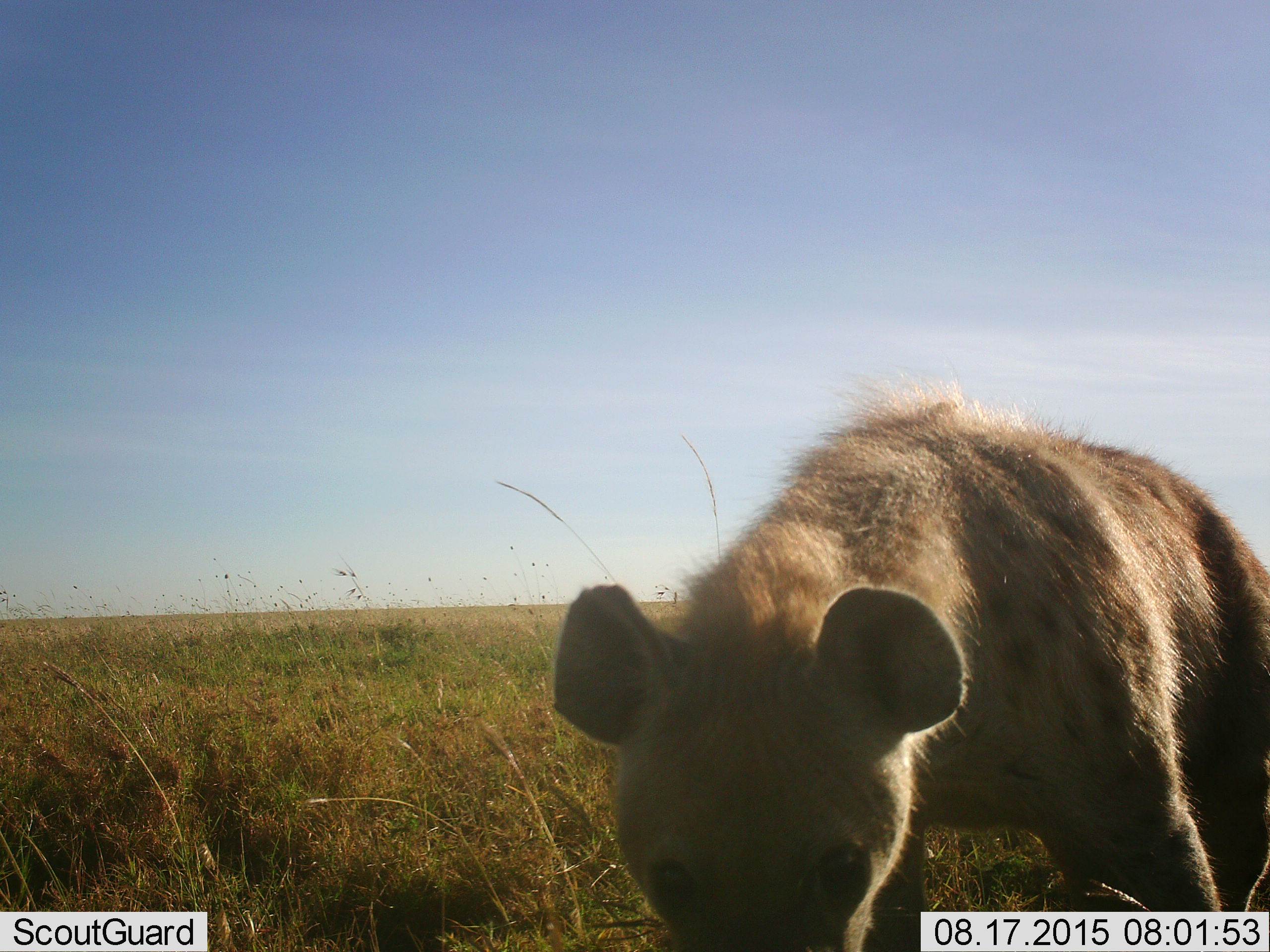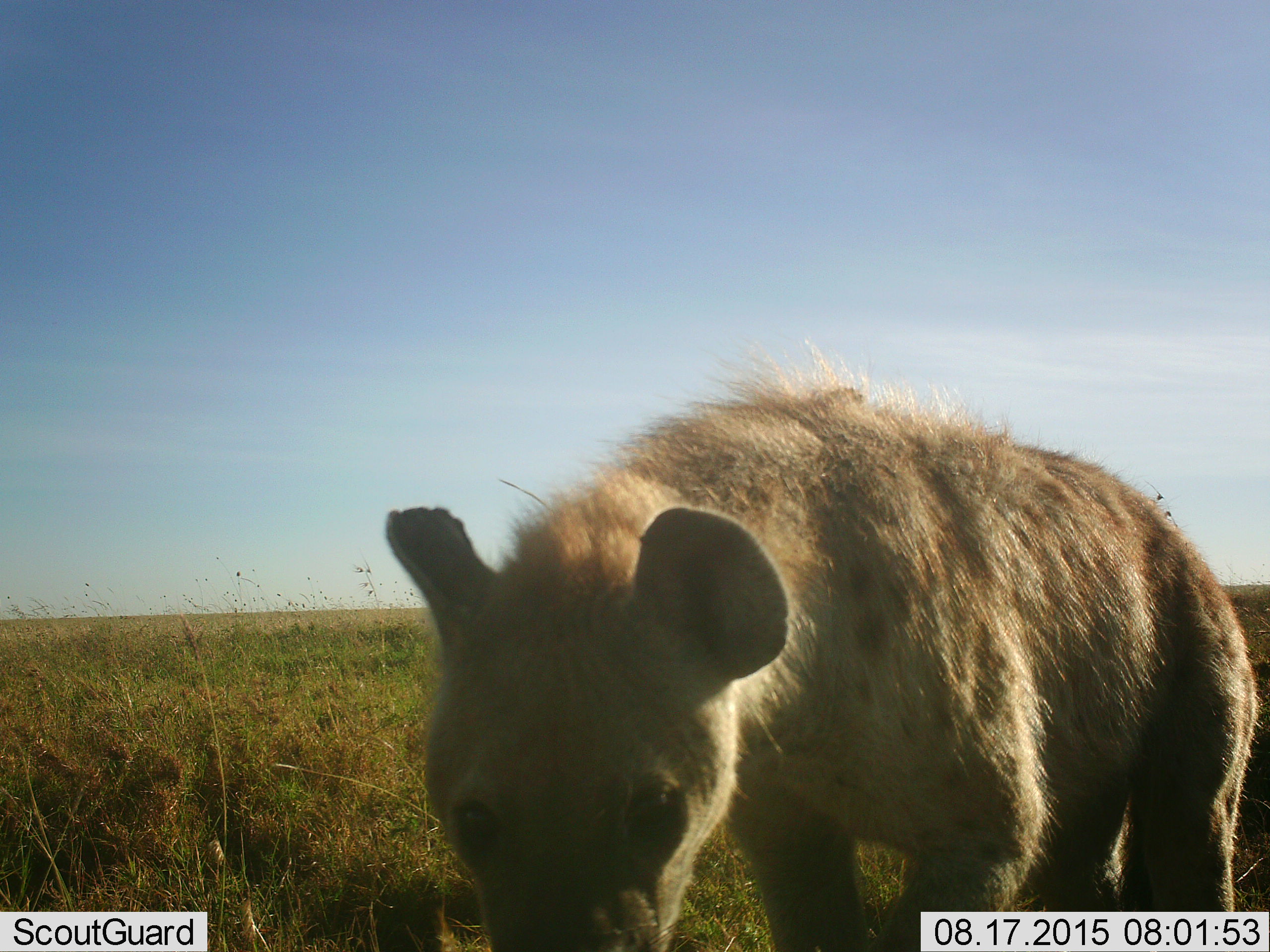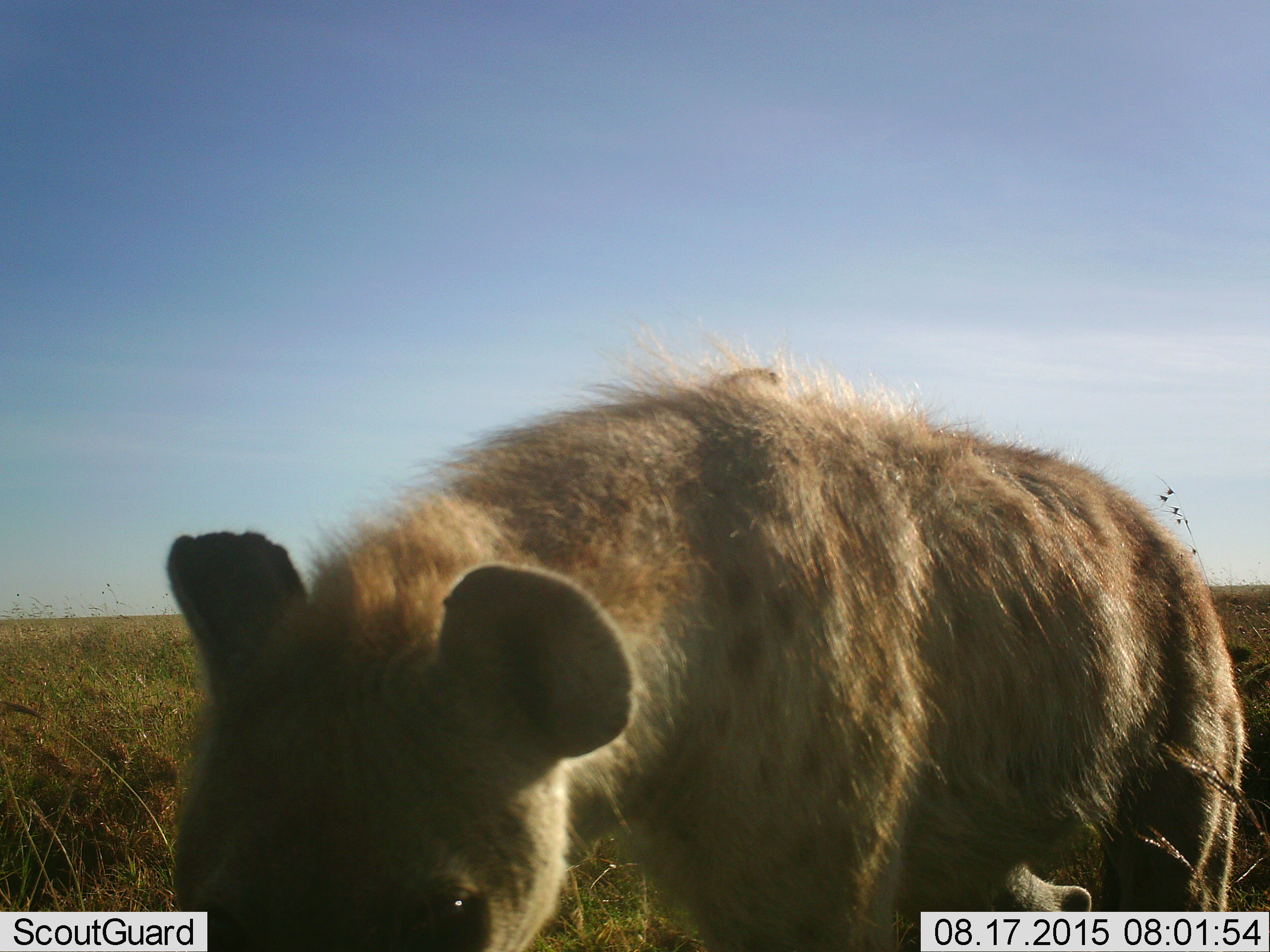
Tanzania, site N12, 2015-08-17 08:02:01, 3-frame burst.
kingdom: Animalia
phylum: Chordata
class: Mammalia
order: Carnivora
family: Hyaenidae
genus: Crocuta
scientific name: Crocuta crocuta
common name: spotted hyena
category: hyenaspotted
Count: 1.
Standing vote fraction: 10%.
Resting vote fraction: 0%.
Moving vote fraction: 80%.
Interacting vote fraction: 10%.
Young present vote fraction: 0%.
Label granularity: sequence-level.